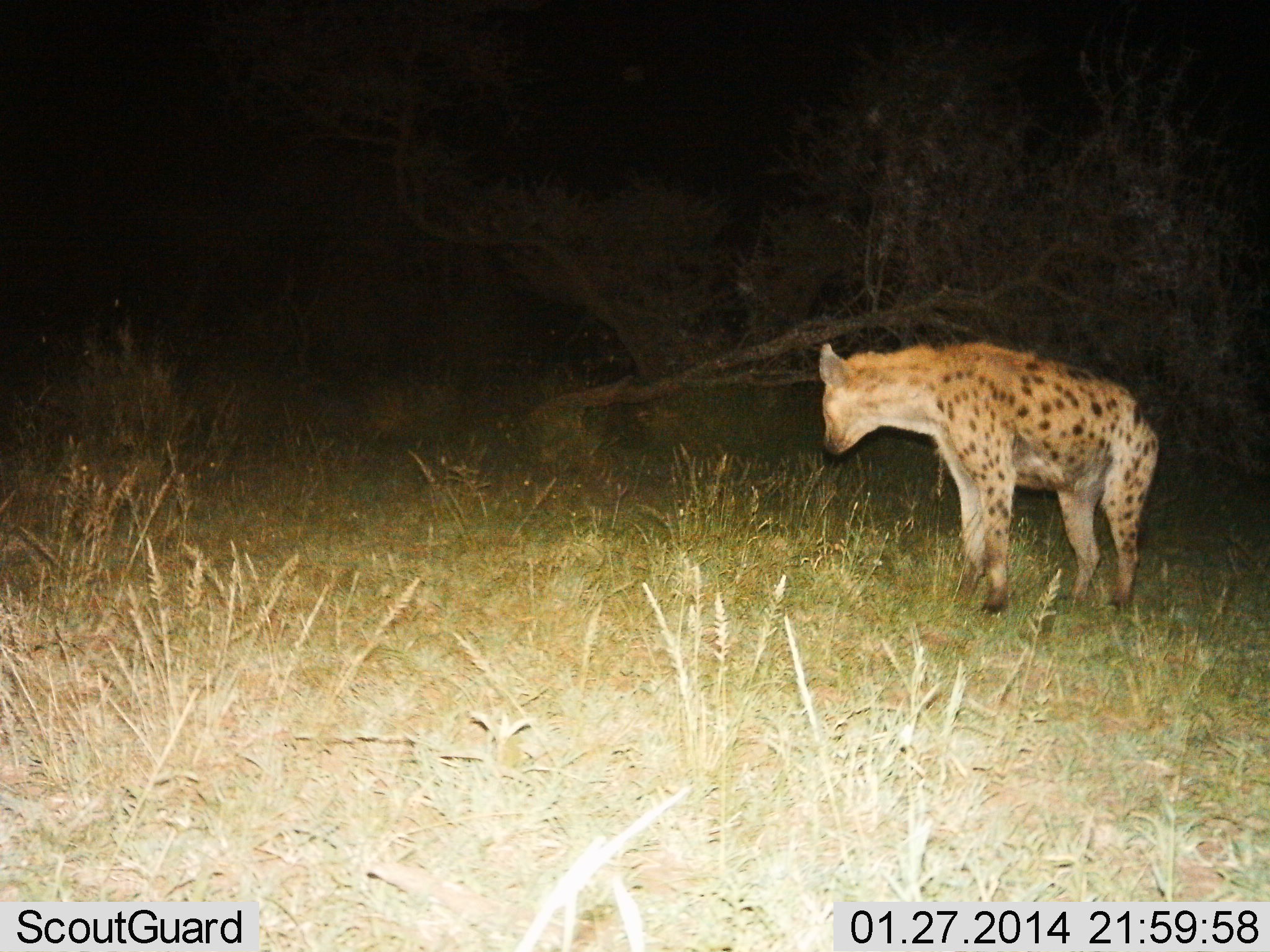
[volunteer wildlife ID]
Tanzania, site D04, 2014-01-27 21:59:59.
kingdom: Animalia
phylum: Chordata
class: Mammalia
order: Carnivora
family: Hyaenidae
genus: Crocuta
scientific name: Crocuta crocuta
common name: spotted hyena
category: hyenaspotted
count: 1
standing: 90%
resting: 0%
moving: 10%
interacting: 0%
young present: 0%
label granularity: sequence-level